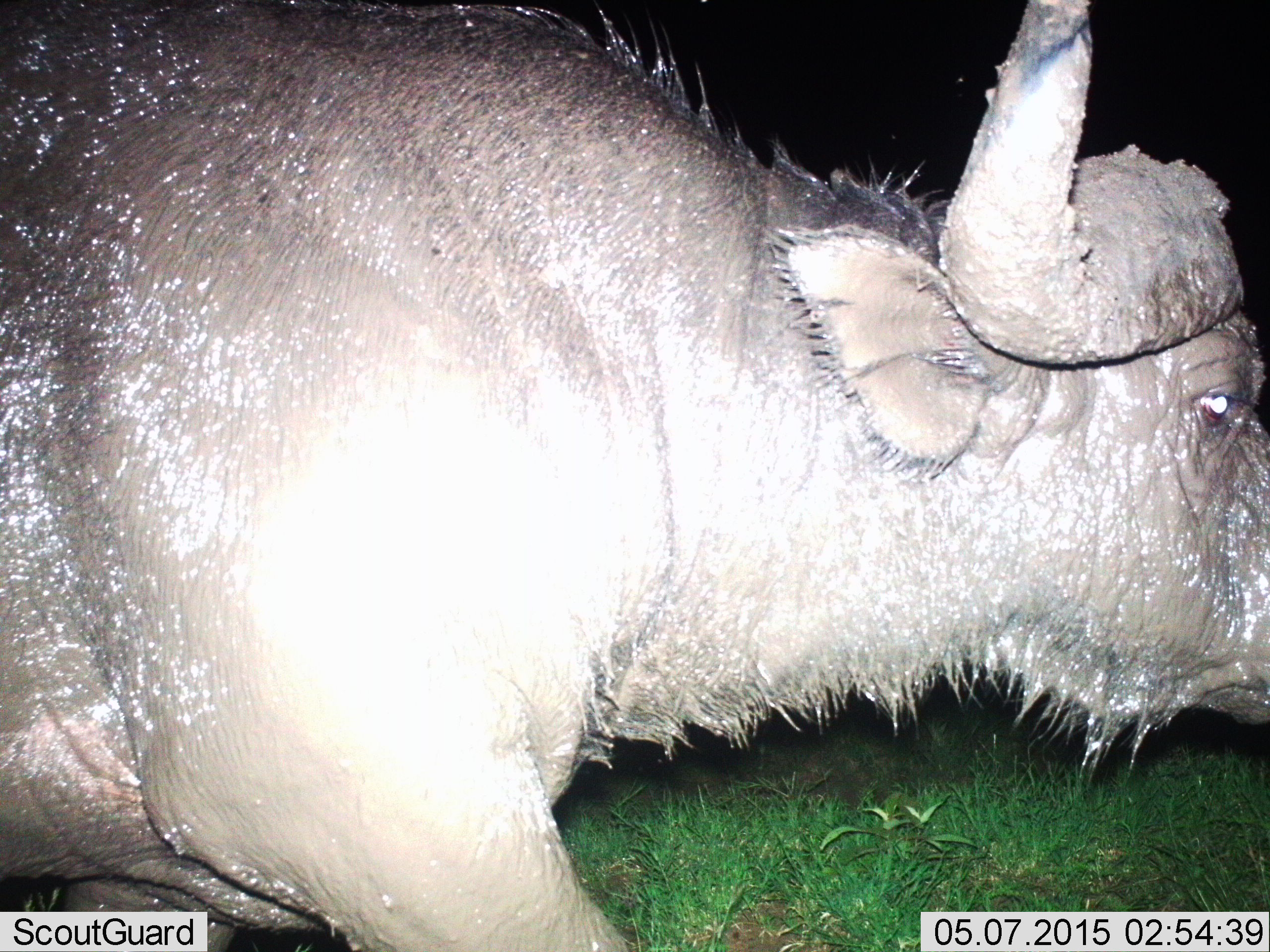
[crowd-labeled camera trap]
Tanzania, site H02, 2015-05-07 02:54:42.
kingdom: Animalia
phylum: Chordata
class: Mammalia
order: Artiodactyla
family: Bovidae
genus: Syncerus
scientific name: Syncerus caffer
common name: cape buffalo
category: buffalo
Buffalo (cape buffalo) (Syncerus caffer), count 1. Behavior (volunteer vote fractions): standing 10%, resting 0%, moving 90%, interacting 0%. Young present (vote fraction): 0%. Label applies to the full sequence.